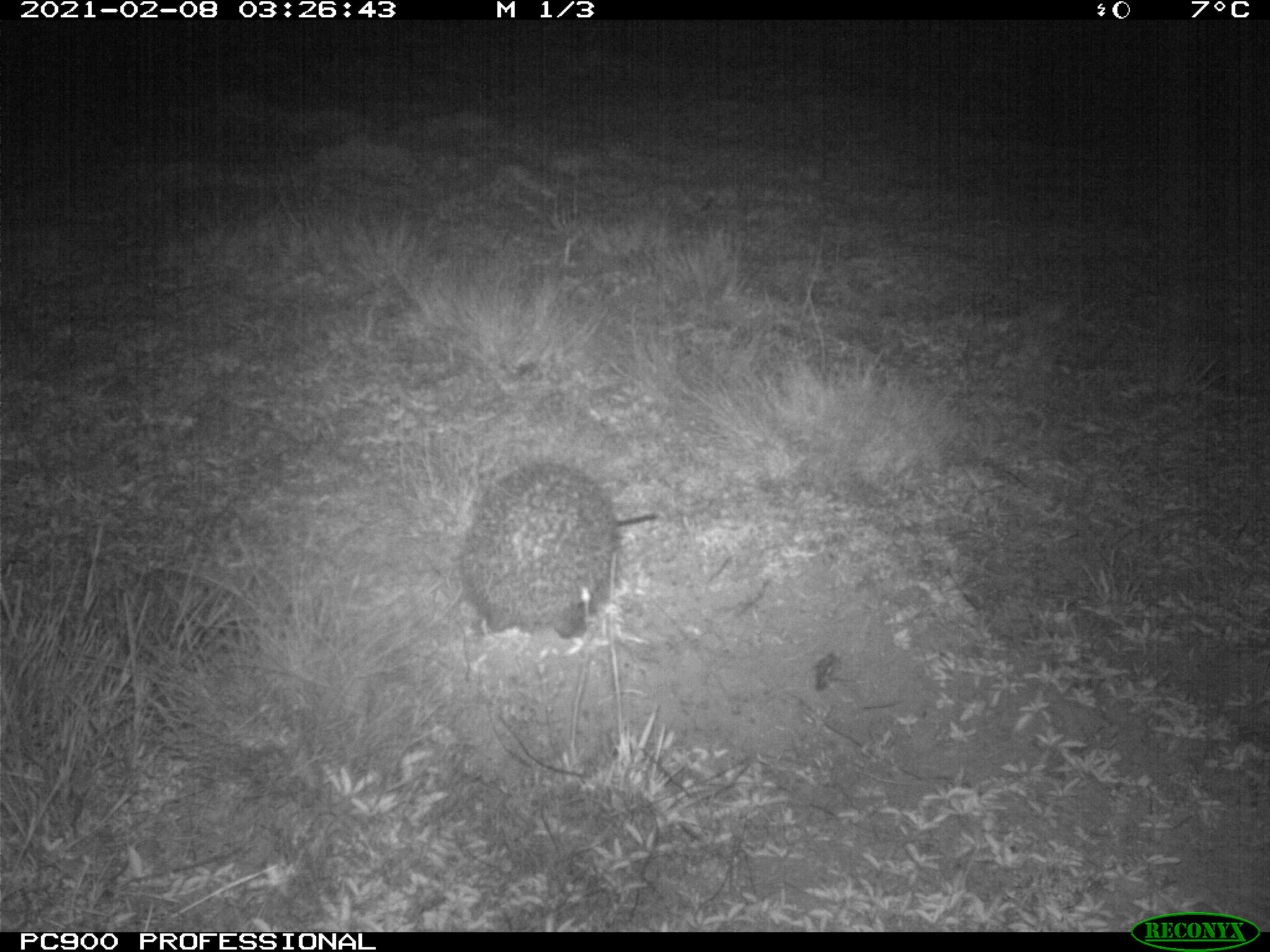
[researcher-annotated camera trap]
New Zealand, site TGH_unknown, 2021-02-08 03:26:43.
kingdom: Animalia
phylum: Chordata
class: Mammalia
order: Eulipotyphla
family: Erinaceidae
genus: Erinaceus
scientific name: Erinaceus europaeus europaeus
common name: european hedgehog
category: hedgehog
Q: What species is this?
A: Hedgehog (european hedgehog) (Erinaceus europaeus europaeus).